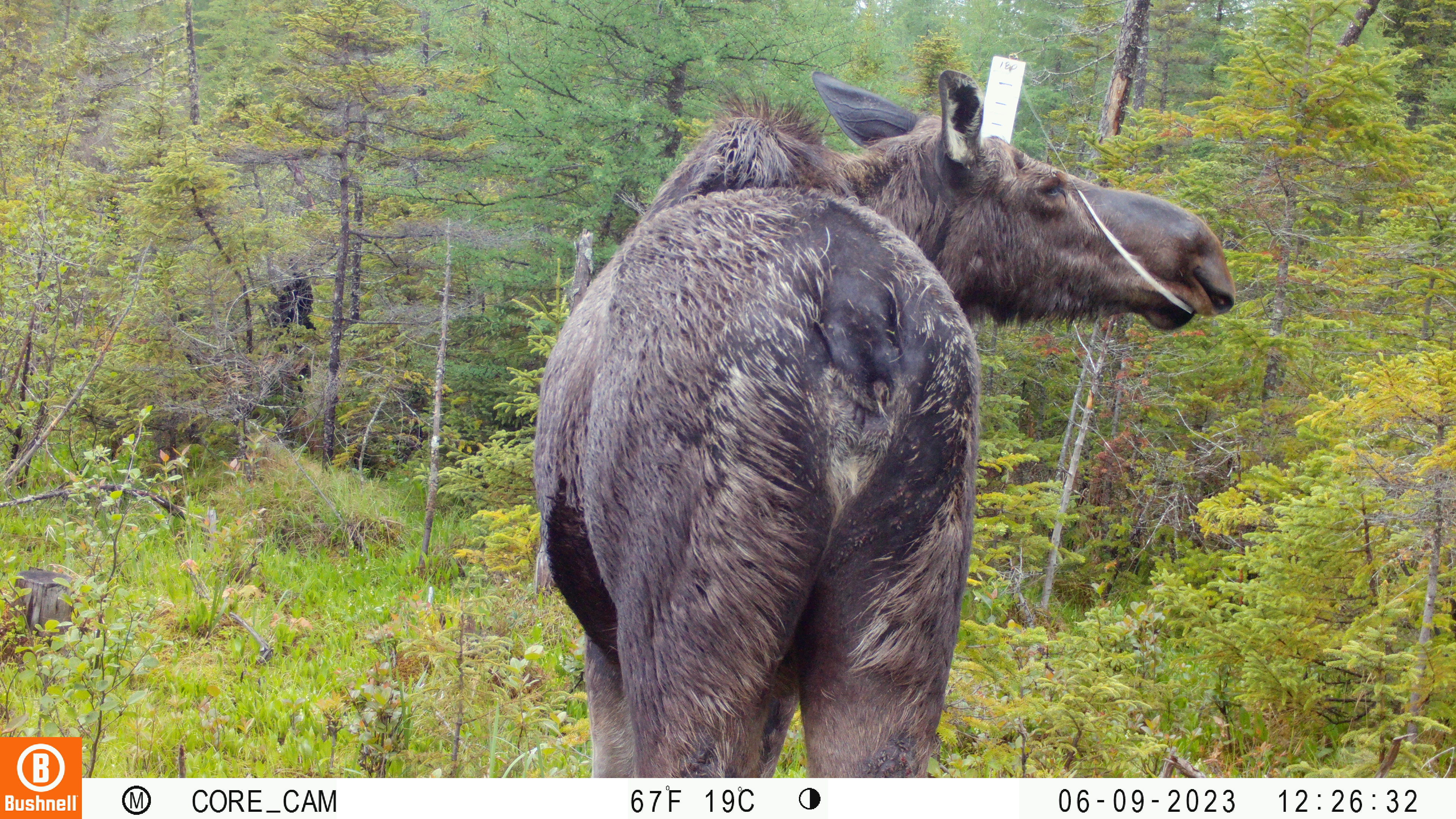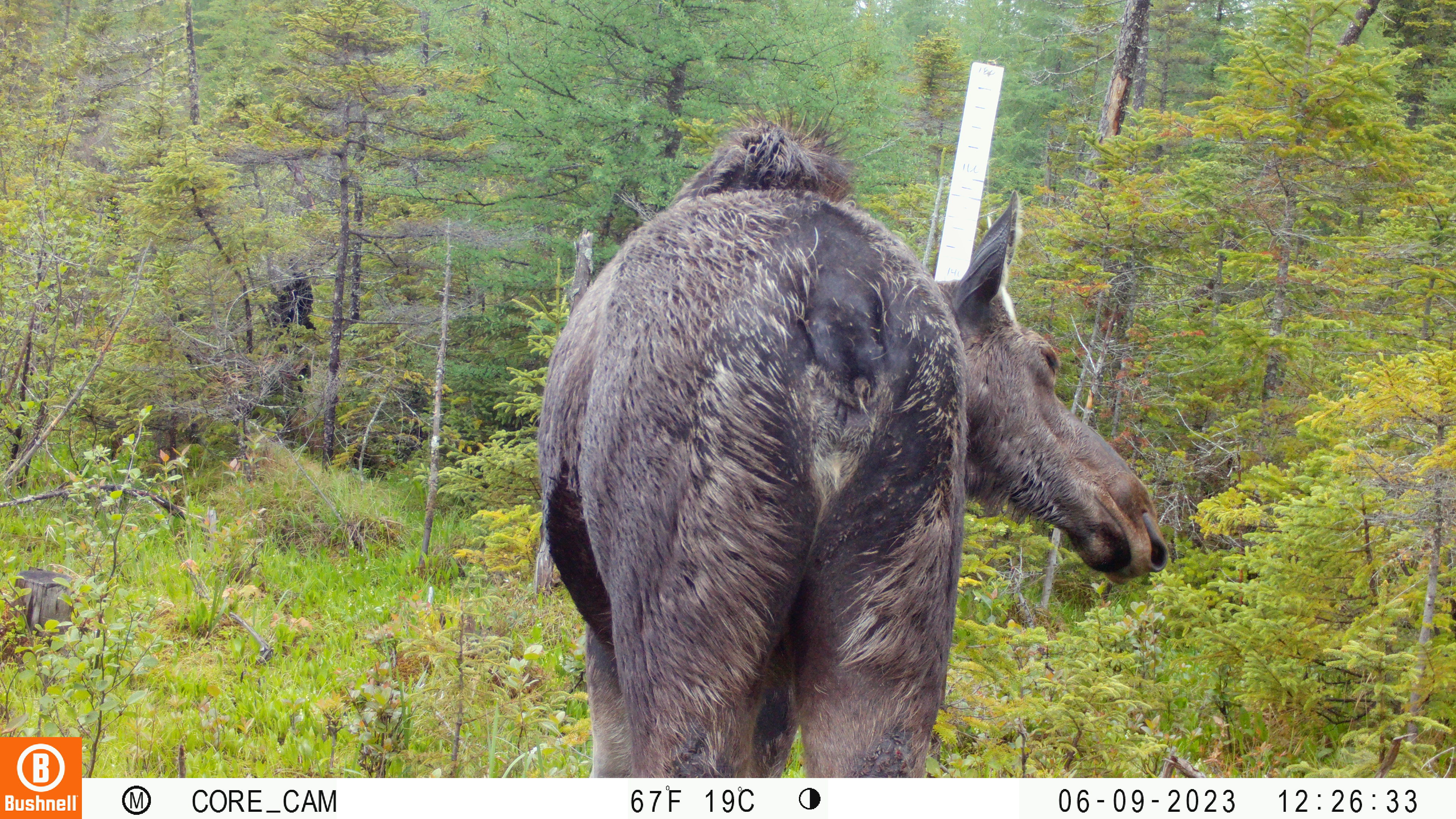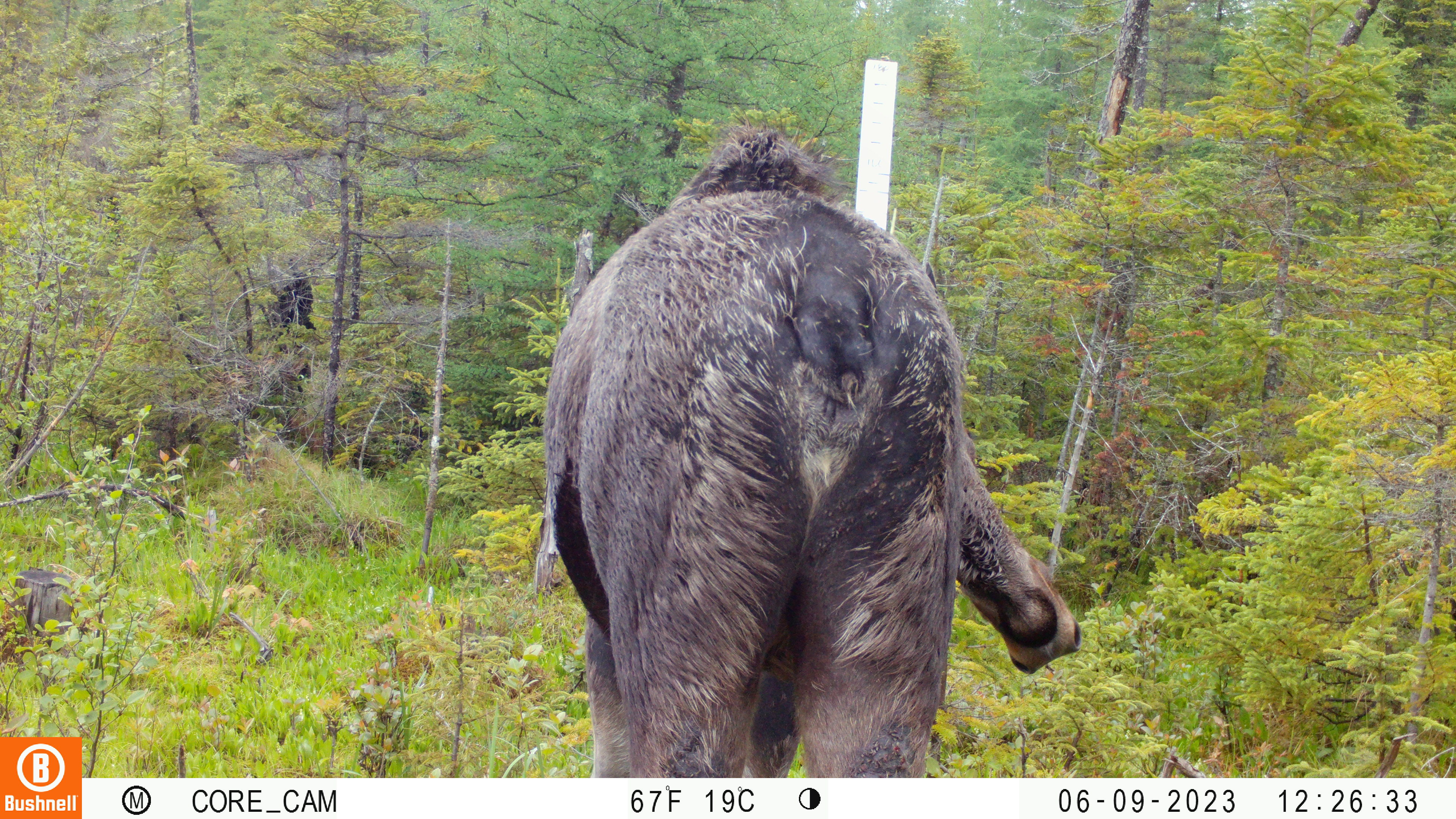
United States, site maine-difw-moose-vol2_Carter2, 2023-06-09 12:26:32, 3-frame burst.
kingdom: Animalia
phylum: Chordata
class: Mammalia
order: Artiodactyla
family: Cervidae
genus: Alces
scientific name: Alces alces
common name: moose